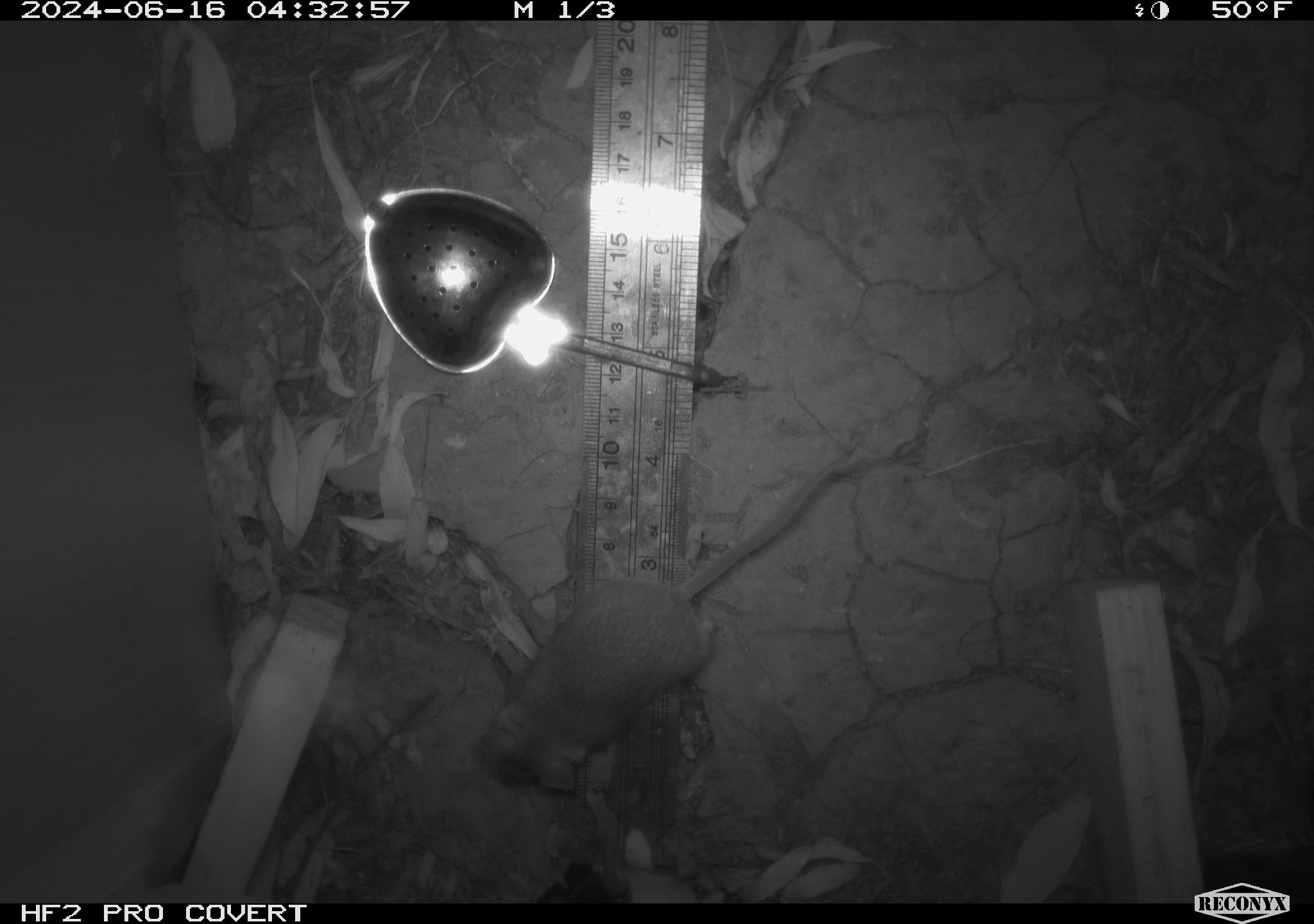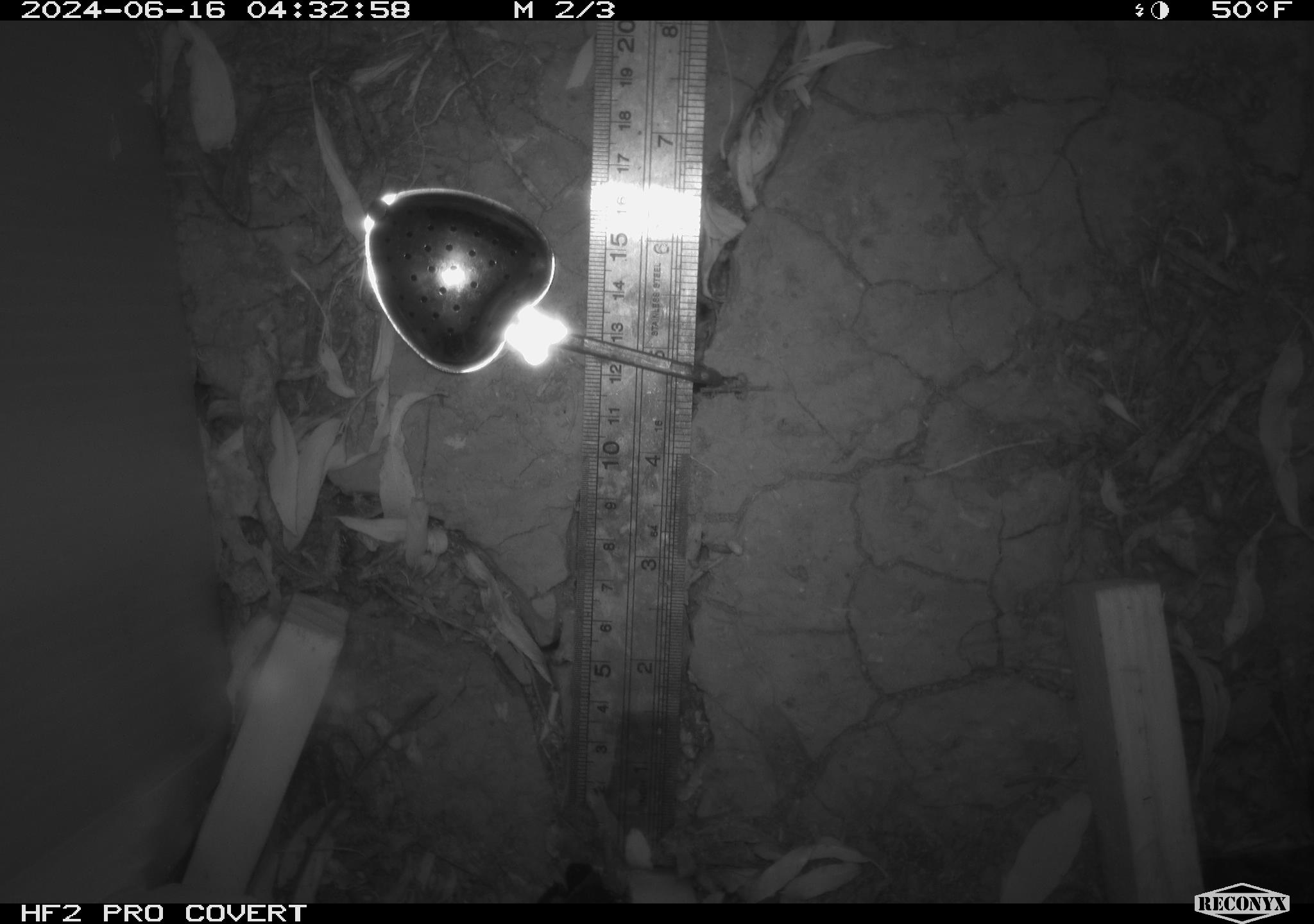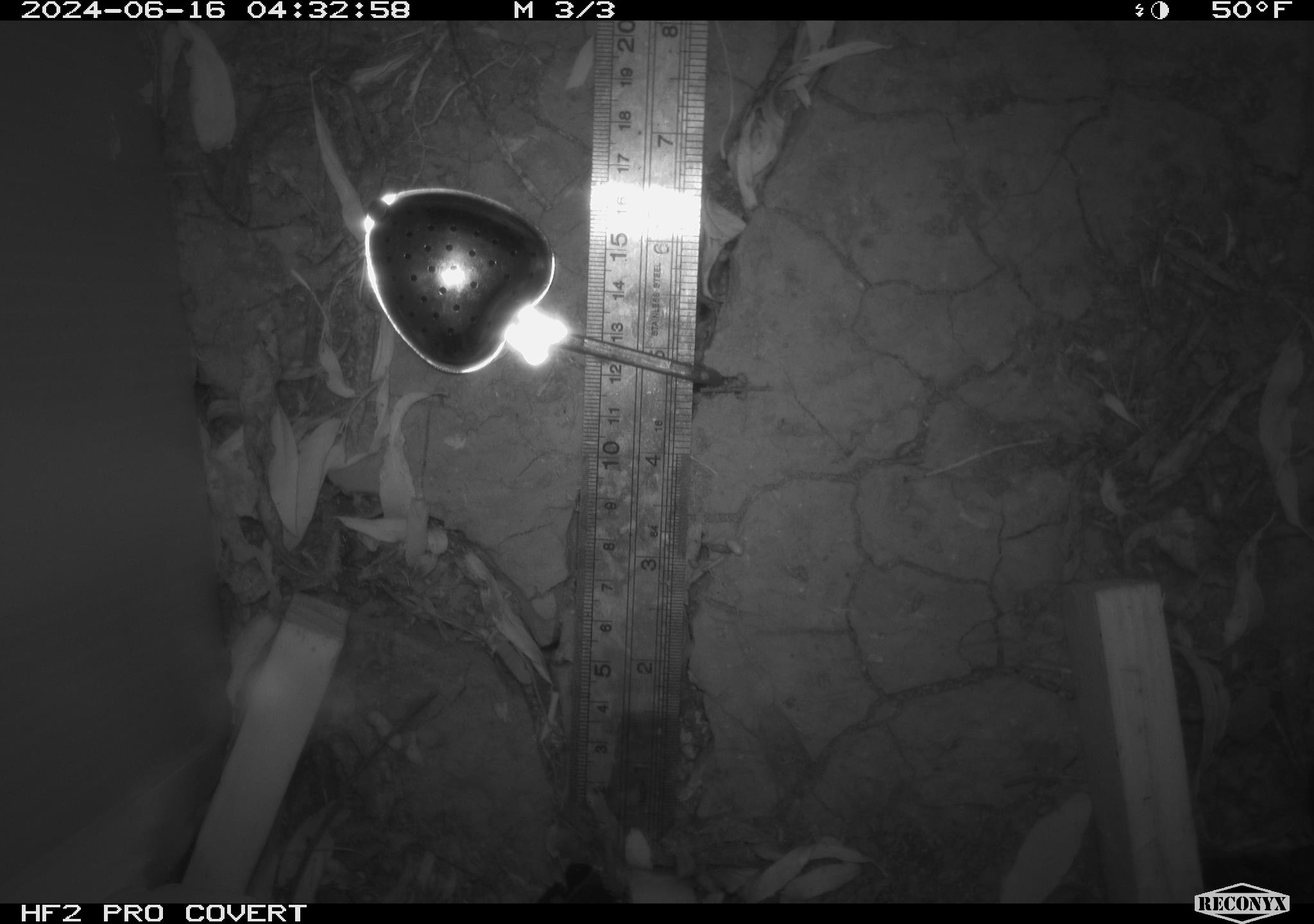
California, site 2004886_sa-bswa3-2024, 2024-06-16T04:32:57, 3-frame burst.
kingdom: Animalia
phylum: Chordata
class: Mammalia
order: Rodentia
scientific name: Rodentia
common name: mouse species